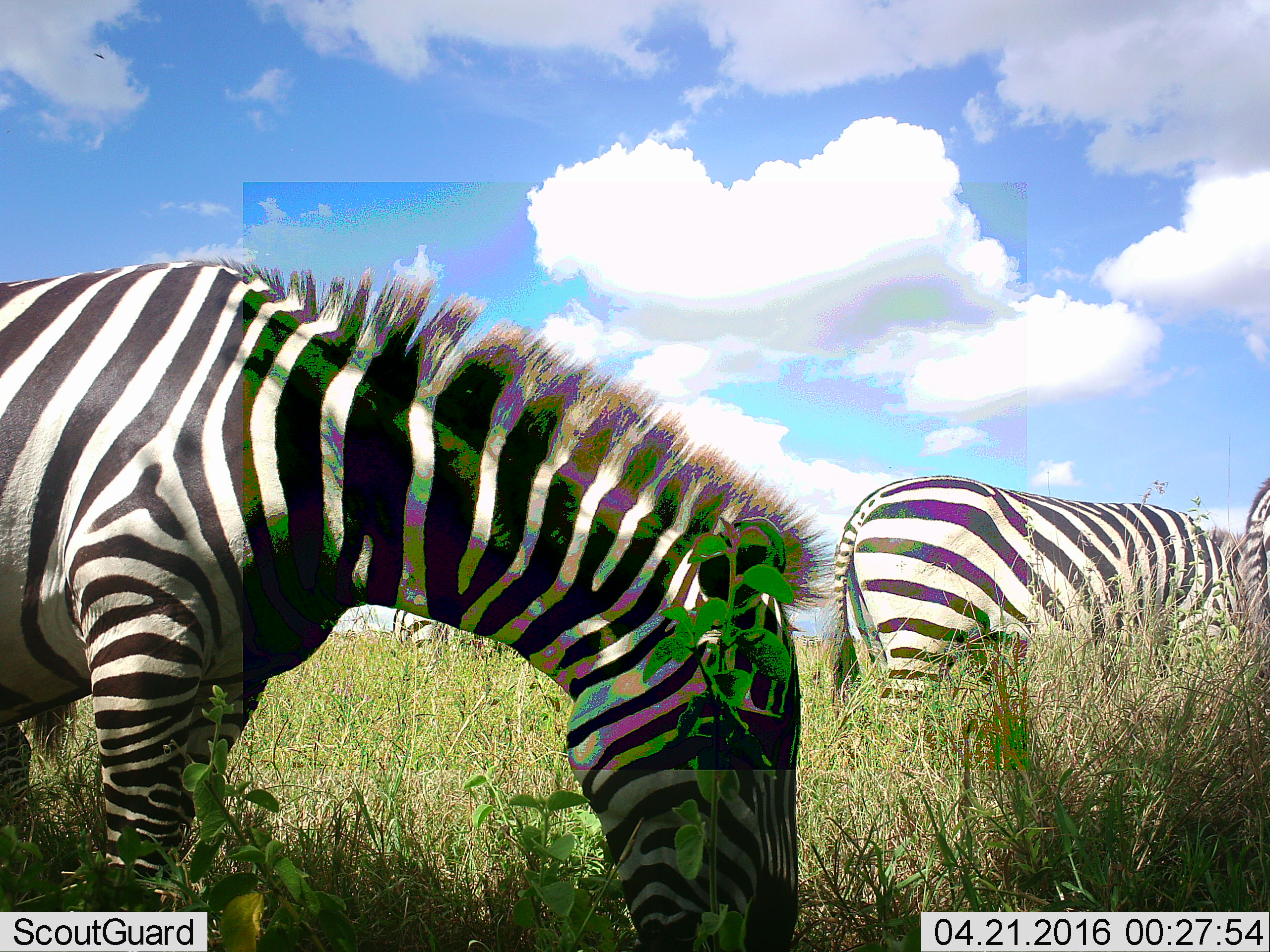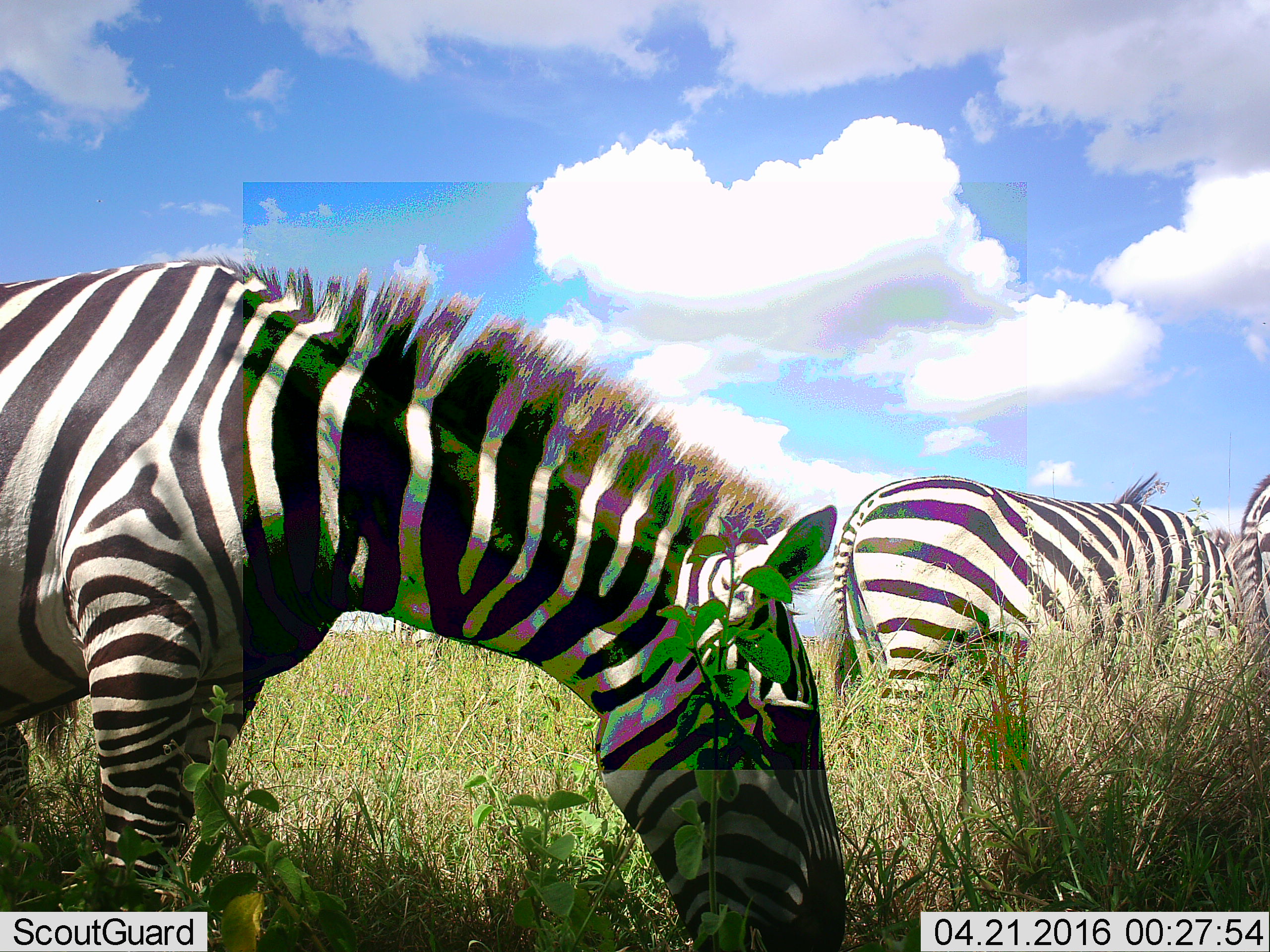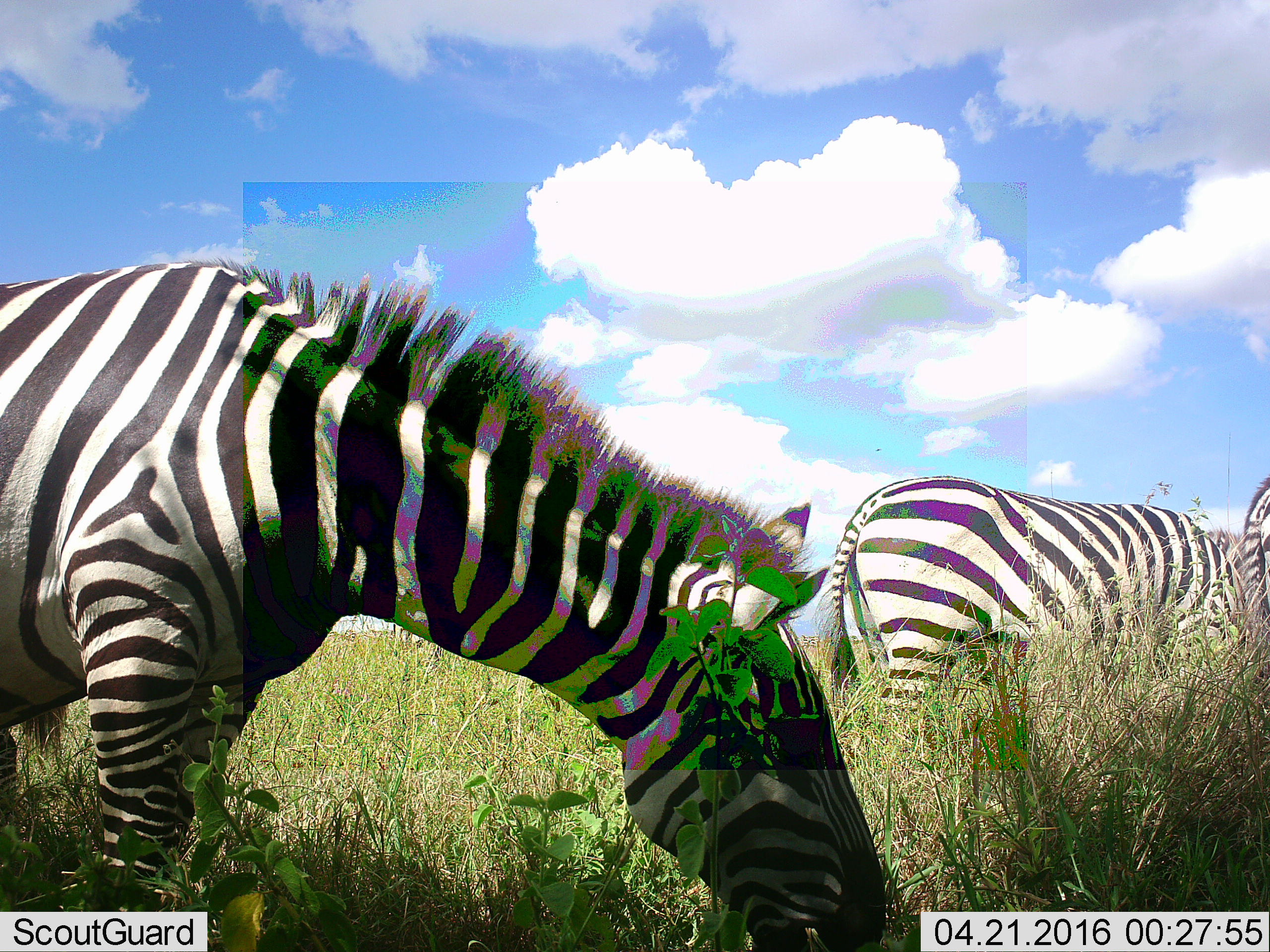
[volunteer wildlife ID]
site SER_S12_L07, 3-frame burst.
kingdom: Animalia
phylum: Chordata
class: Mammalia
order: Perissodactyla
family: Equidae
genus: Equus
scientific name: Equus quagga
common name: plains zebra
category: zebraplains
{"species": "zebraplains (plains zebra) (Equus quagga)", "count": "3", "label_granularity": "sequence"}